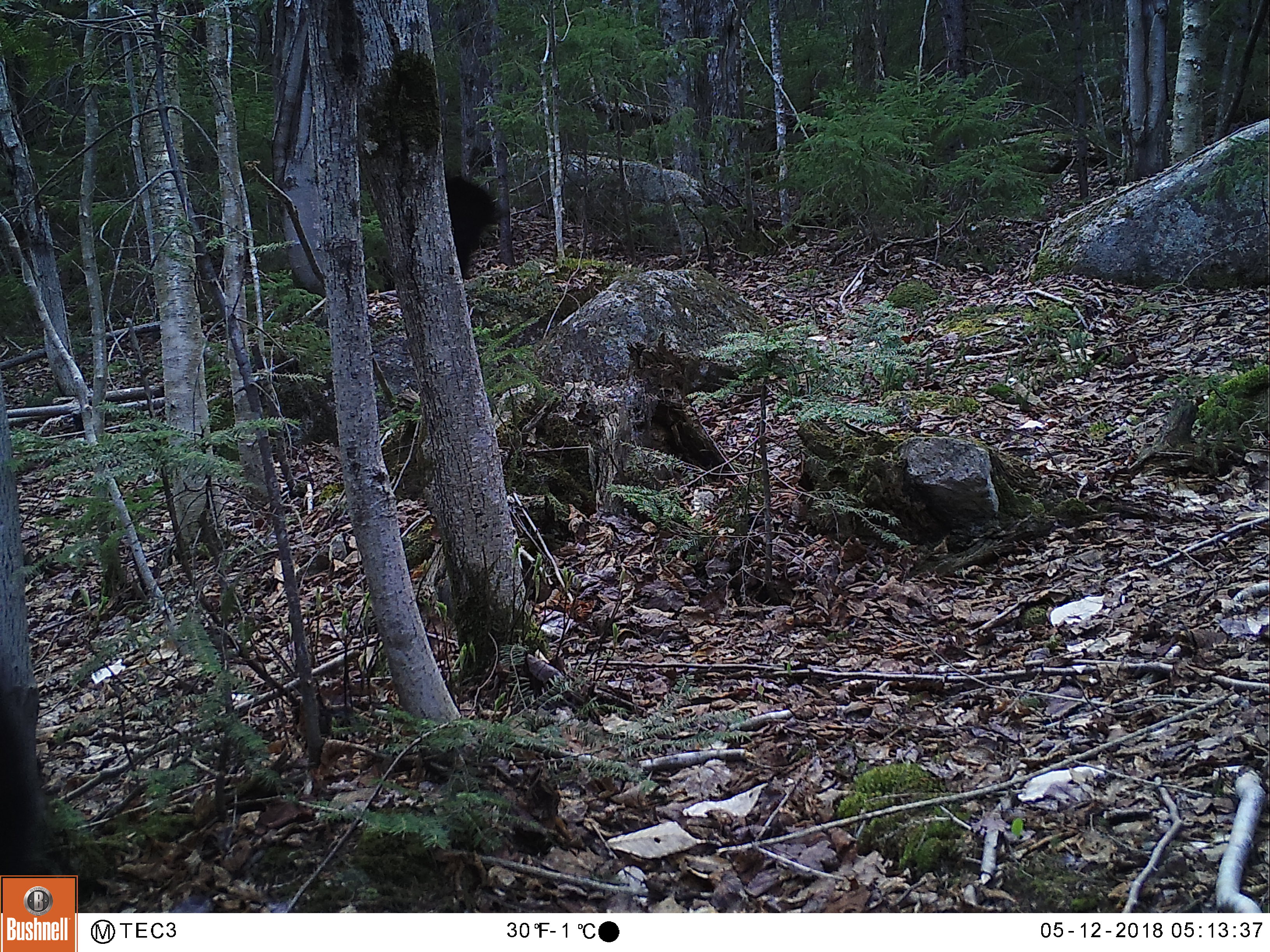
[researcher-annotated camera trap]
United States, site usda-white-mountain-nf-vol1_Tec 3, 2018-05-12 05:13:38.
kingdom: Animalia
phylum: Chordata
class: Mammalia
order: Carnivora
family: Ursidae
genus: Ursus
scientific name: Ursus americanus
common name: black bear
Black bear (Ursus americanus).